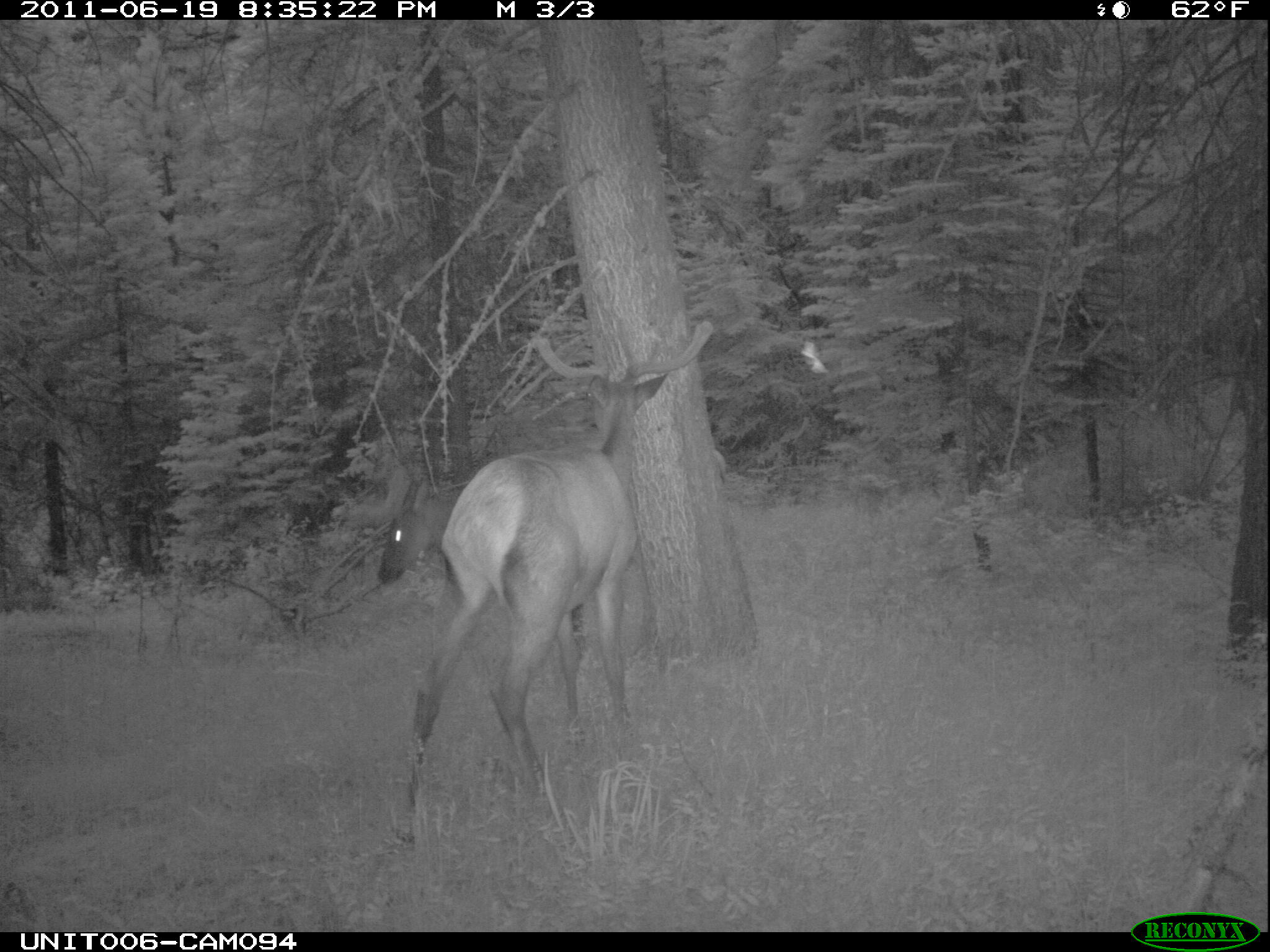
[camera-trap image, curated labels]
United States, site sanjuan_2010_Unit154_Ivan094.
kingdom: Animalia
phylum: Chordata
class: Mammalia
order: Artiodactyla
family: Cervidae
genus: Cervus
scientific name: Cervus elaphus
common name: red deer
Cervus elaphus (red deer).